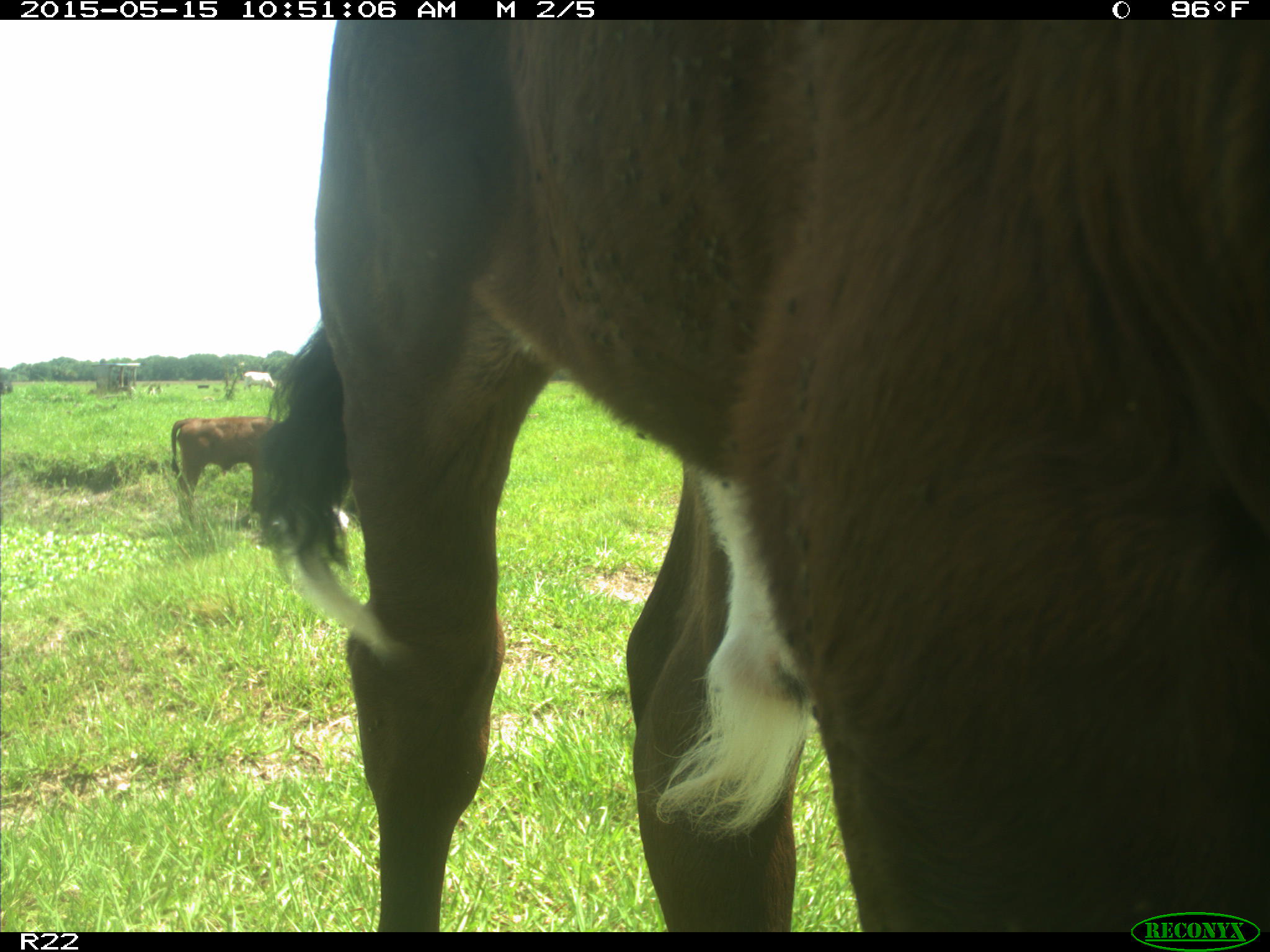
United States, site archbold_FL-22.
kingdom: Animalia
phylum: Chordata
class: Mammalia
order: Artiodactyla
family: Bovidae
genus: Bos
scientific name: Bos taurus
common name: domestic cow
Bos taurus (domestic cow).